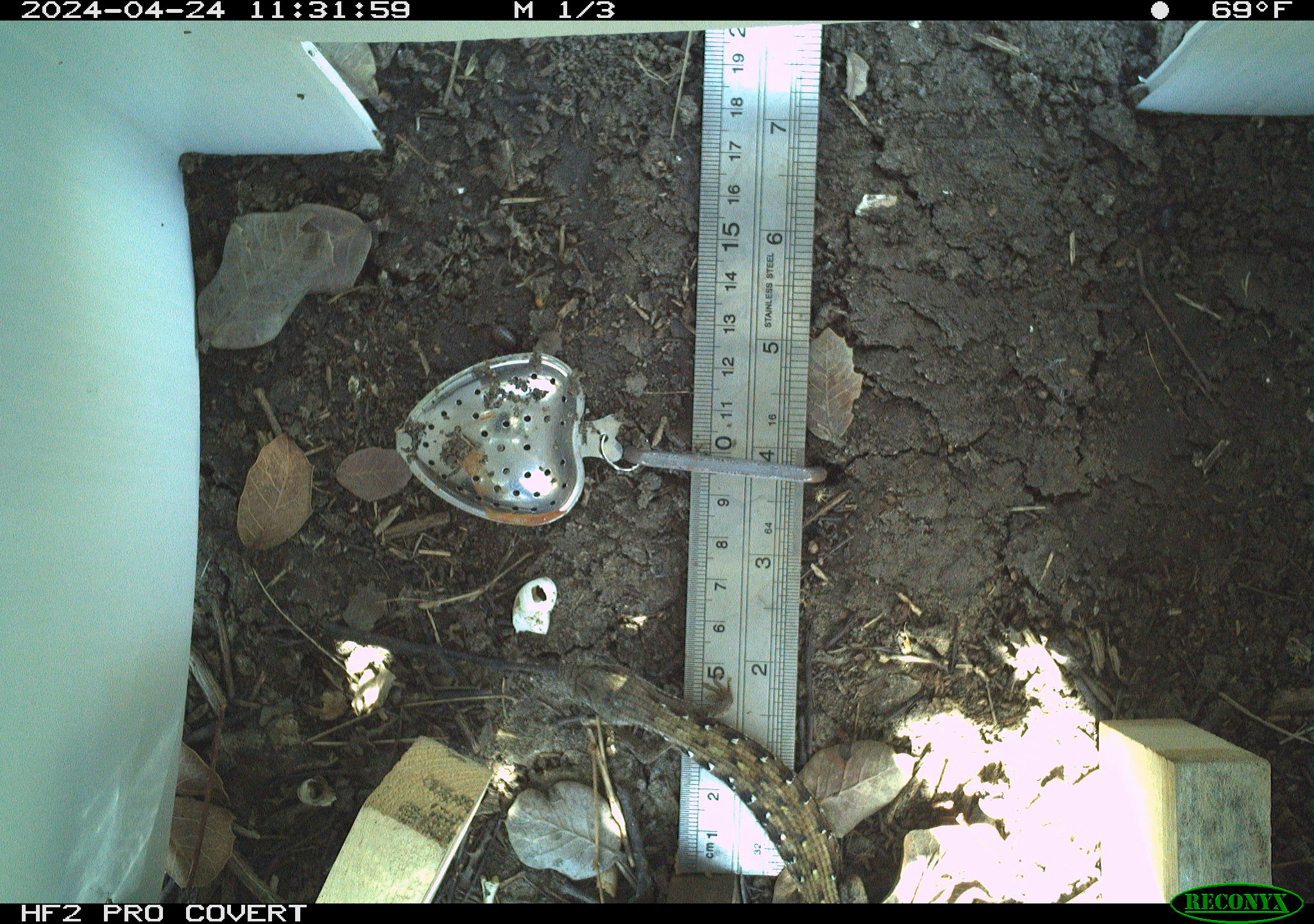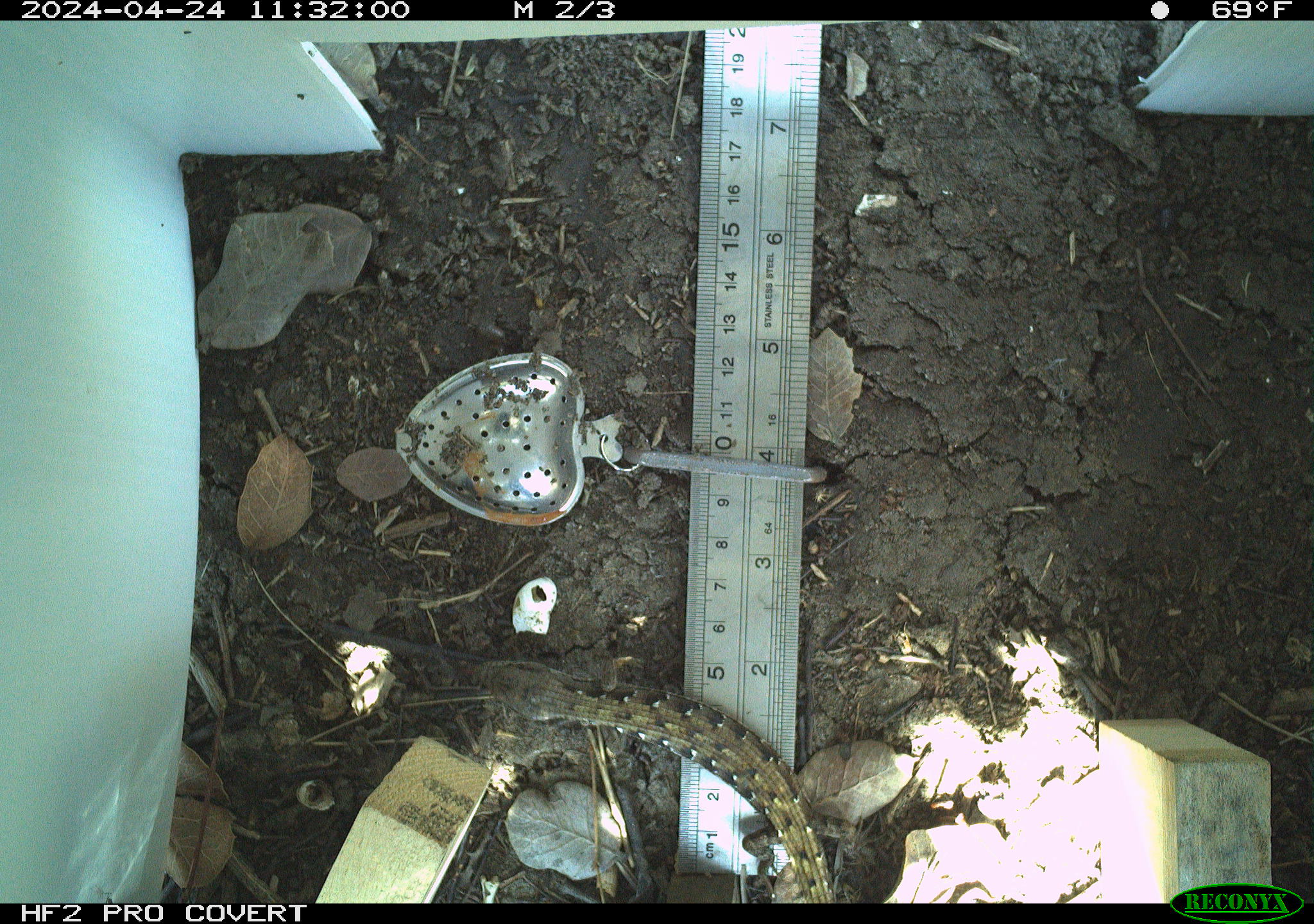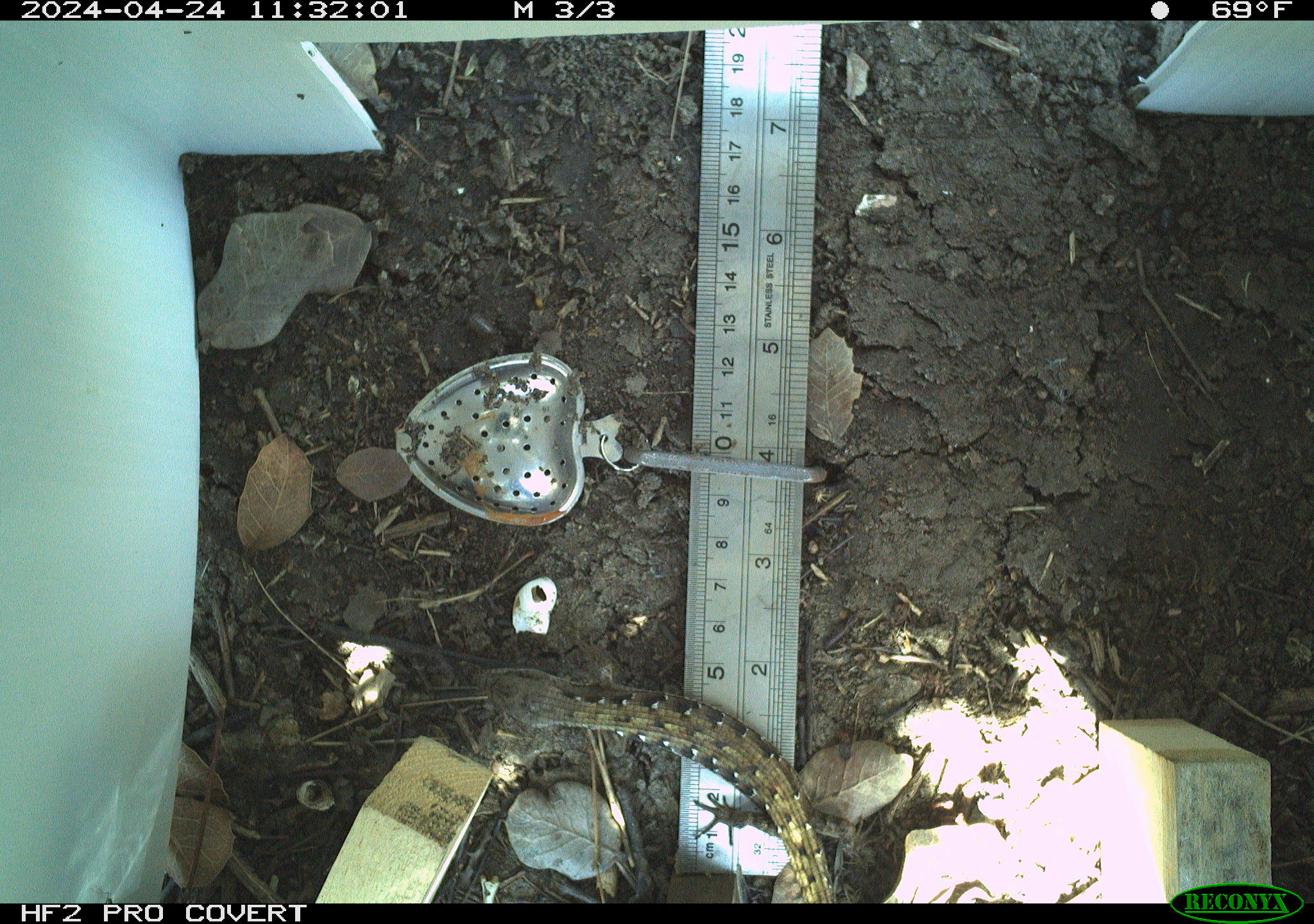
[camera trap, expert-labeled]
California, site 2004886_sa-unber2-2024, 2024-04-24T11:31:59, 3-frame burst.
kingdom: Animalia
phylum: Chordata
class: Reptilia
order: Squamata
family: Anguidae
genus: Elgaria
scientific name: Elgaria multicarinata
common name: southern alligator lizard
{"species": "southern alligator lizard (Elgaria multicarinata)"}